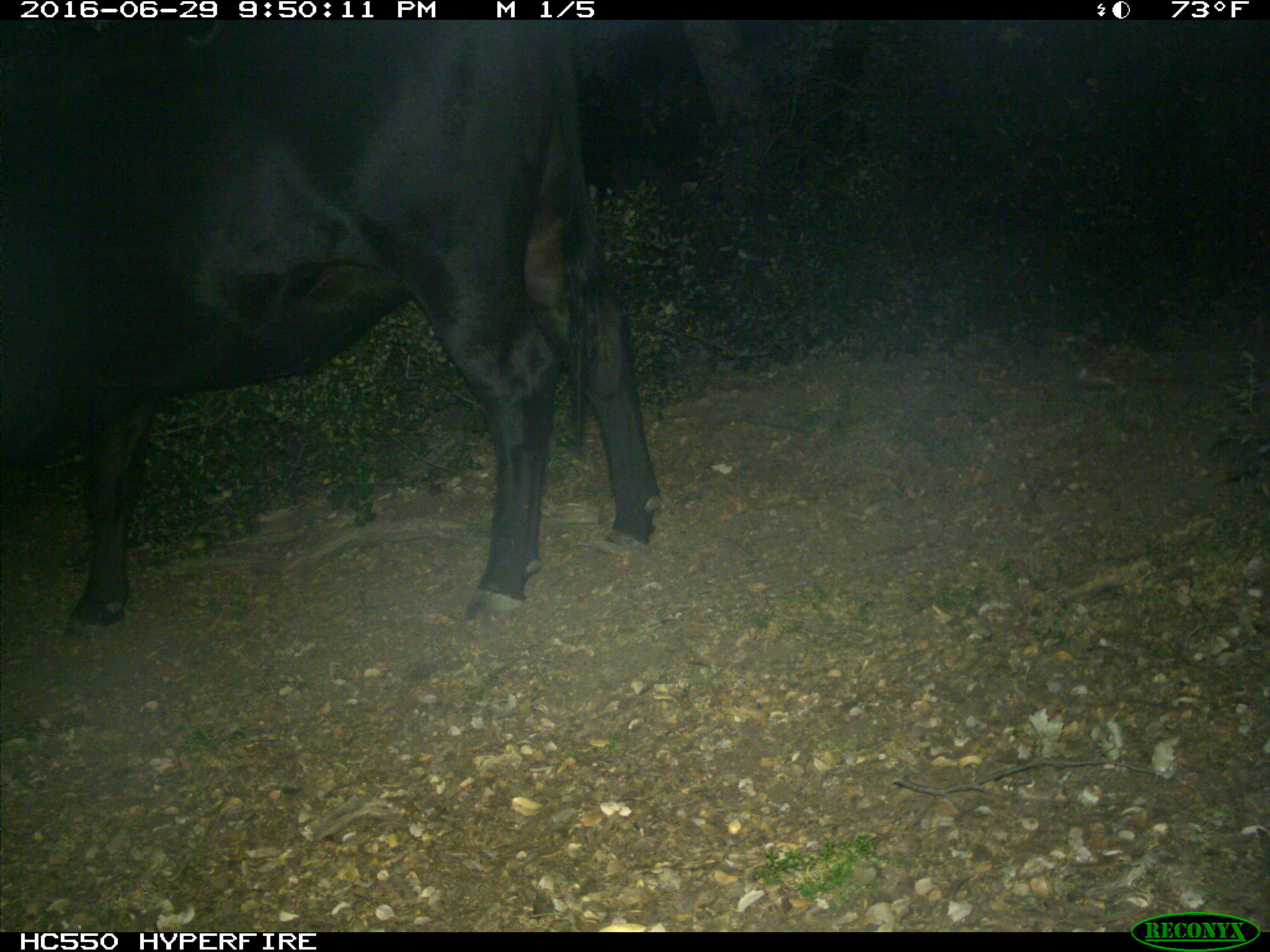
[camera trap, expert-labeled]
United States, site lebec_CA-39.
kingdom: Animalia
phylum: Chordata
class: Mammalia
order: Artiodactyla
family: Bovidae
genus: Bos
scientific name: Bos taurus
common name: domestic cow